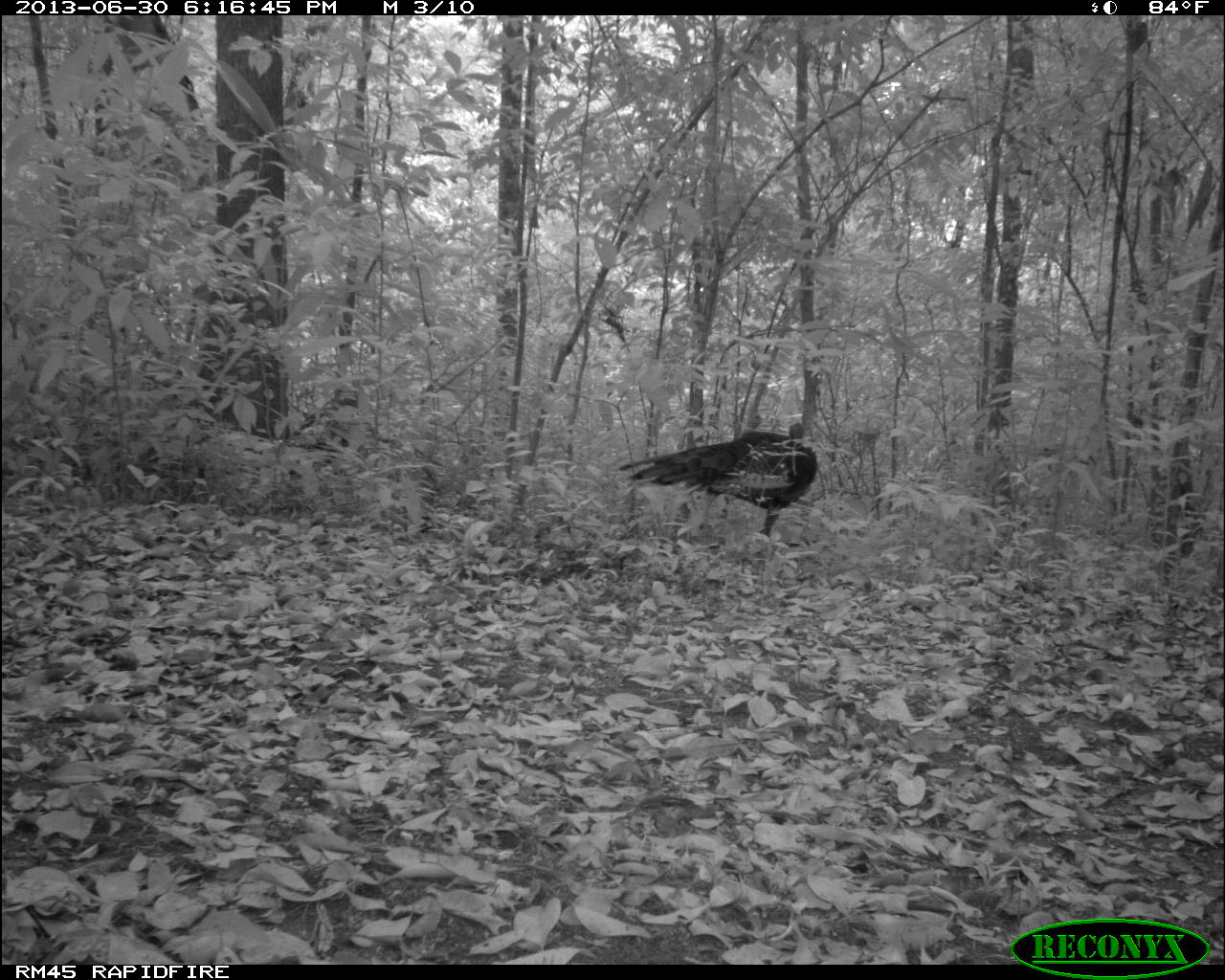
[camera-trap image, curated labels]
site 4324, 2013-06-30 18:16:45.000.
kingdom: Animalia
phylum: Chordata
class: Aves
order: Galliformes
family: Phasianidae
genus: Meleagris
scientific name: Meleagris ocellata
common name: ocellated turkey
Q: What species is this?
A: Meleagris ocellata (ocellated turkey).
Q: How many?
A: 1.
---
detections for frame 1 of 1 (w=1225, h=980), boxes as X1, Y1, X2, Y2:
meleagris ocellata: 619, 422, 817, 536